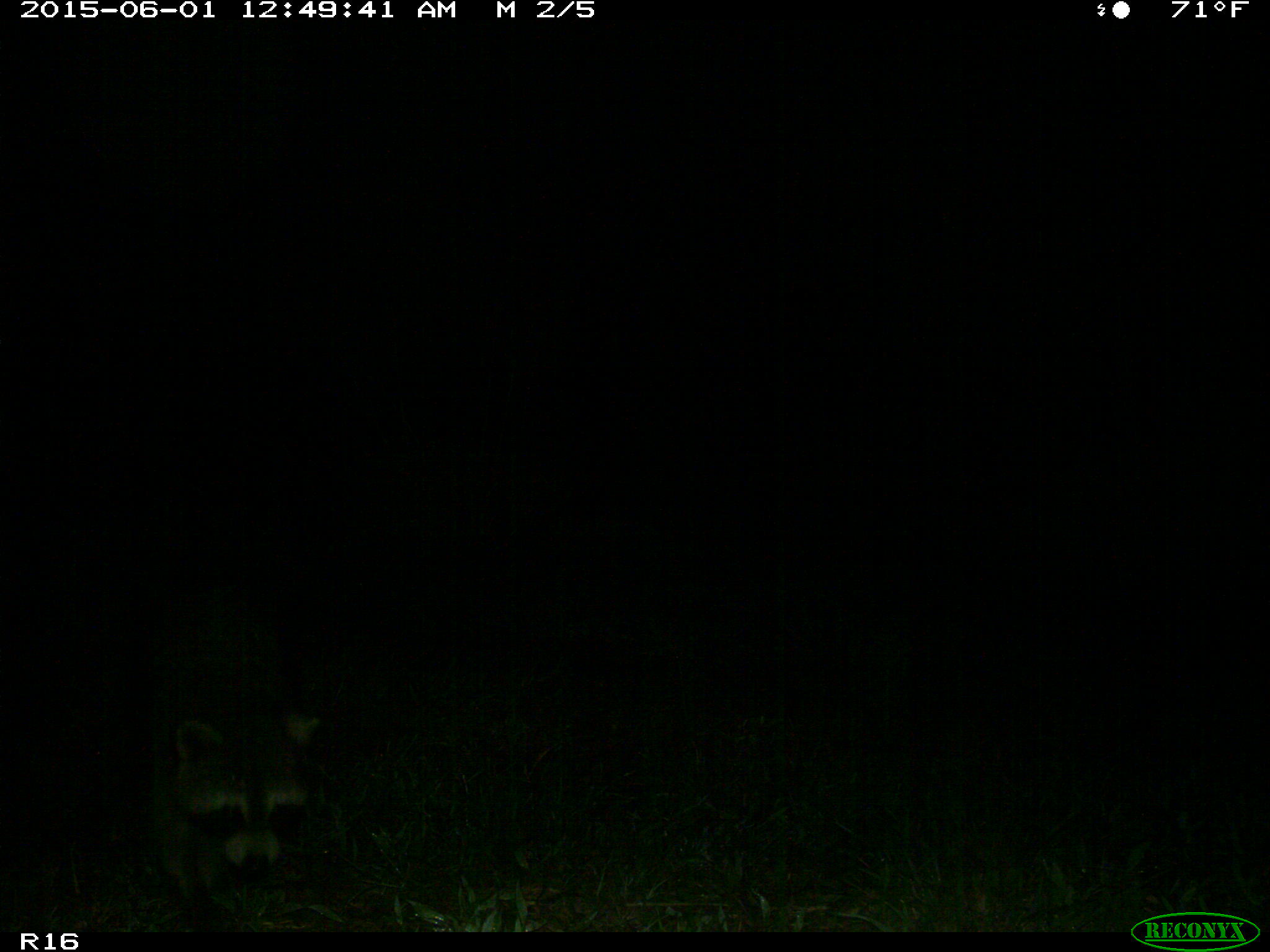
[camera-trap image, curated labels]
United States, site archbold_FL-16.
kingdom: Animalia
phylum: Chordata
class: Mammalia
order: Carnivora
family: Procyonidae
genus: Procyon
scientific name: Procyon lotor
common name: common raccoon